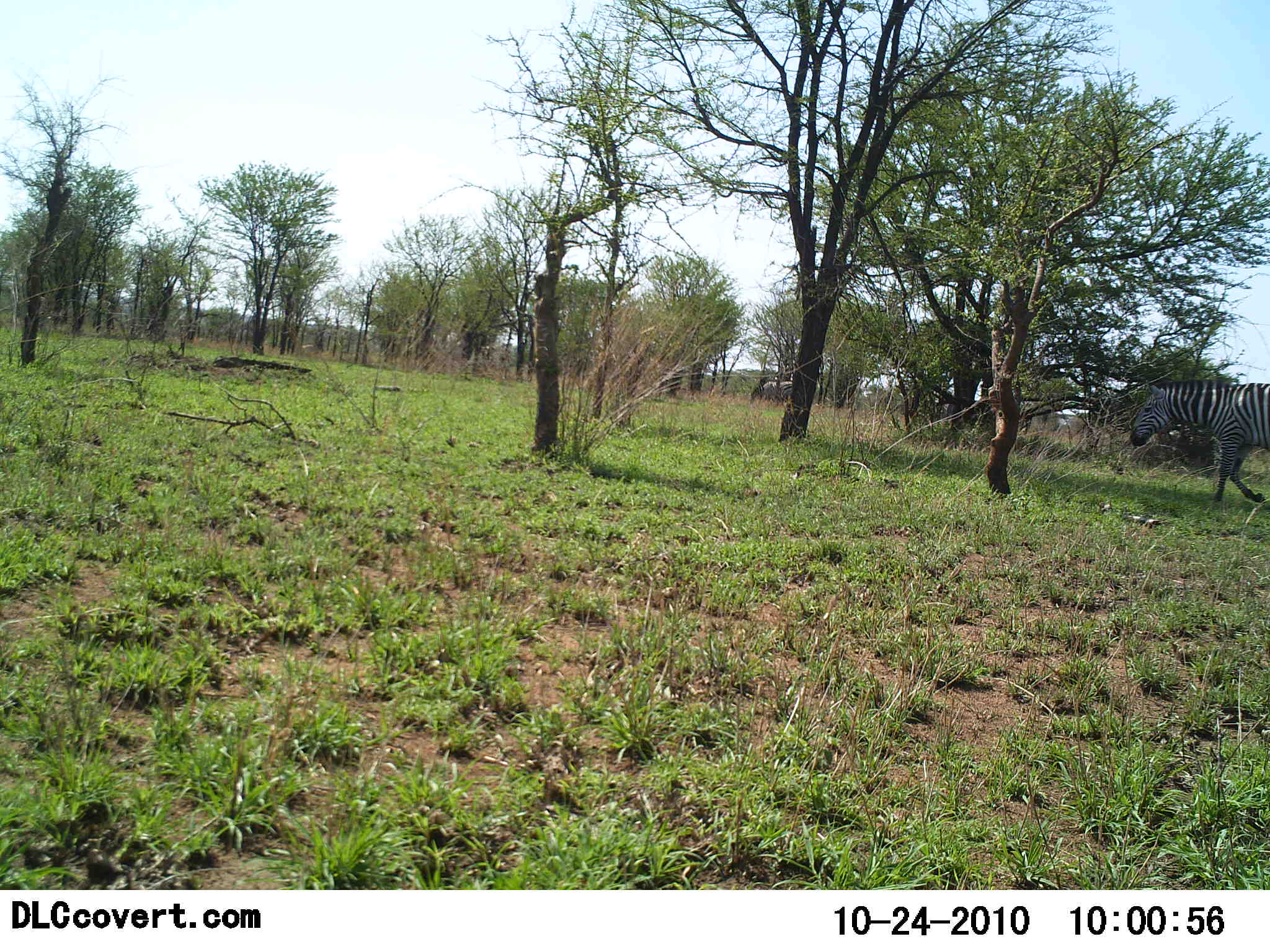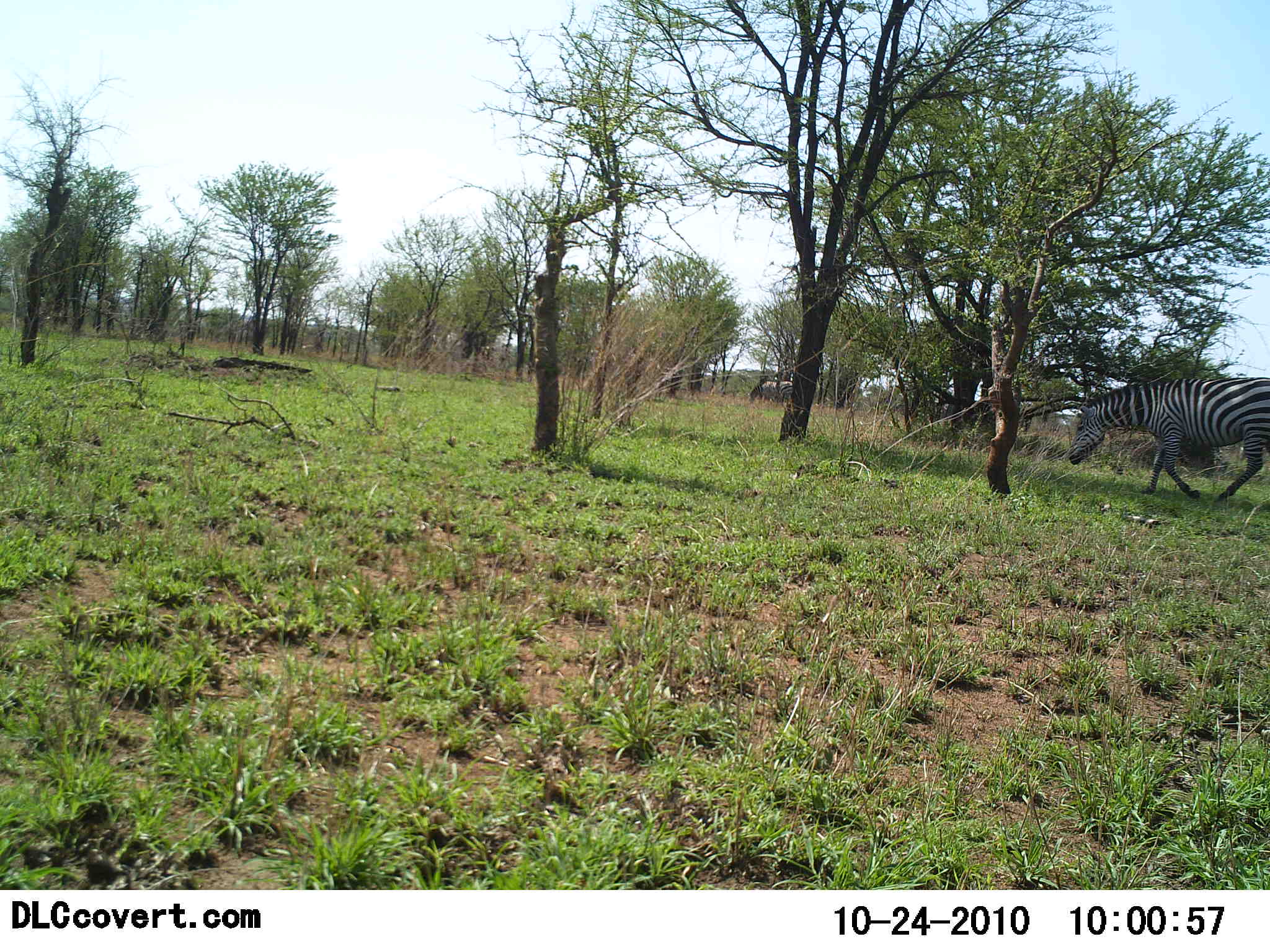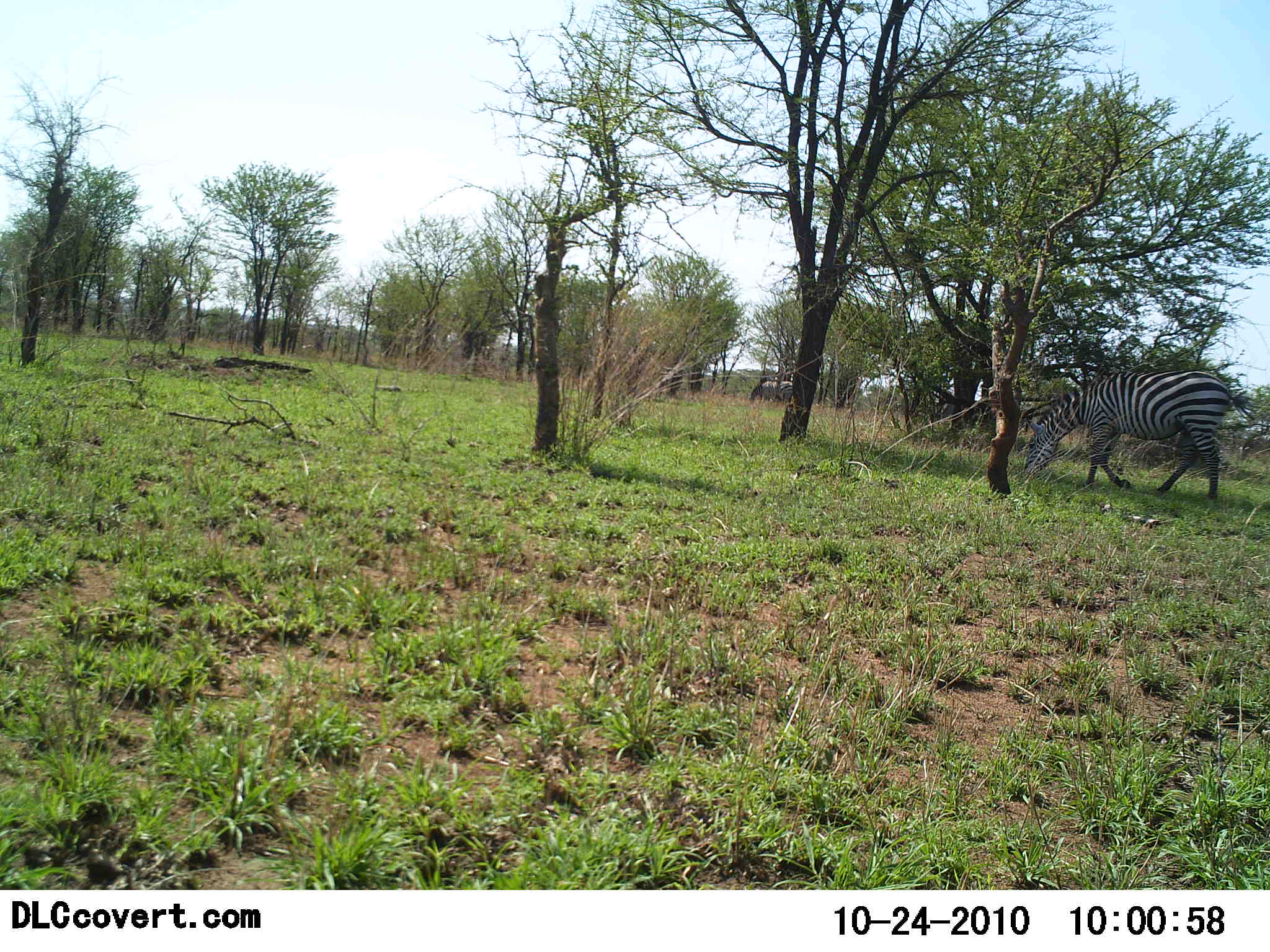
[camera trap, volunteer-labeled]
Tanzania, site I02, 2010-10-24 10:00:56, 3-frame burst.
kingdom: Animalia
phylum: Chordata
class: Mammalia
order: Perissodactyla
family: Equidae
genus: Equus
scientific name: Equus quagga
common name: plains zebra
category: zebra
Zebra (plains zebra) (Equus quagga), count 1. Behavior (volunteer vote fractions): standing 8%, resting 0%, moving 69%, interacting 0%. Young present (vote fraction): 0%. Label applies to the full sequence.